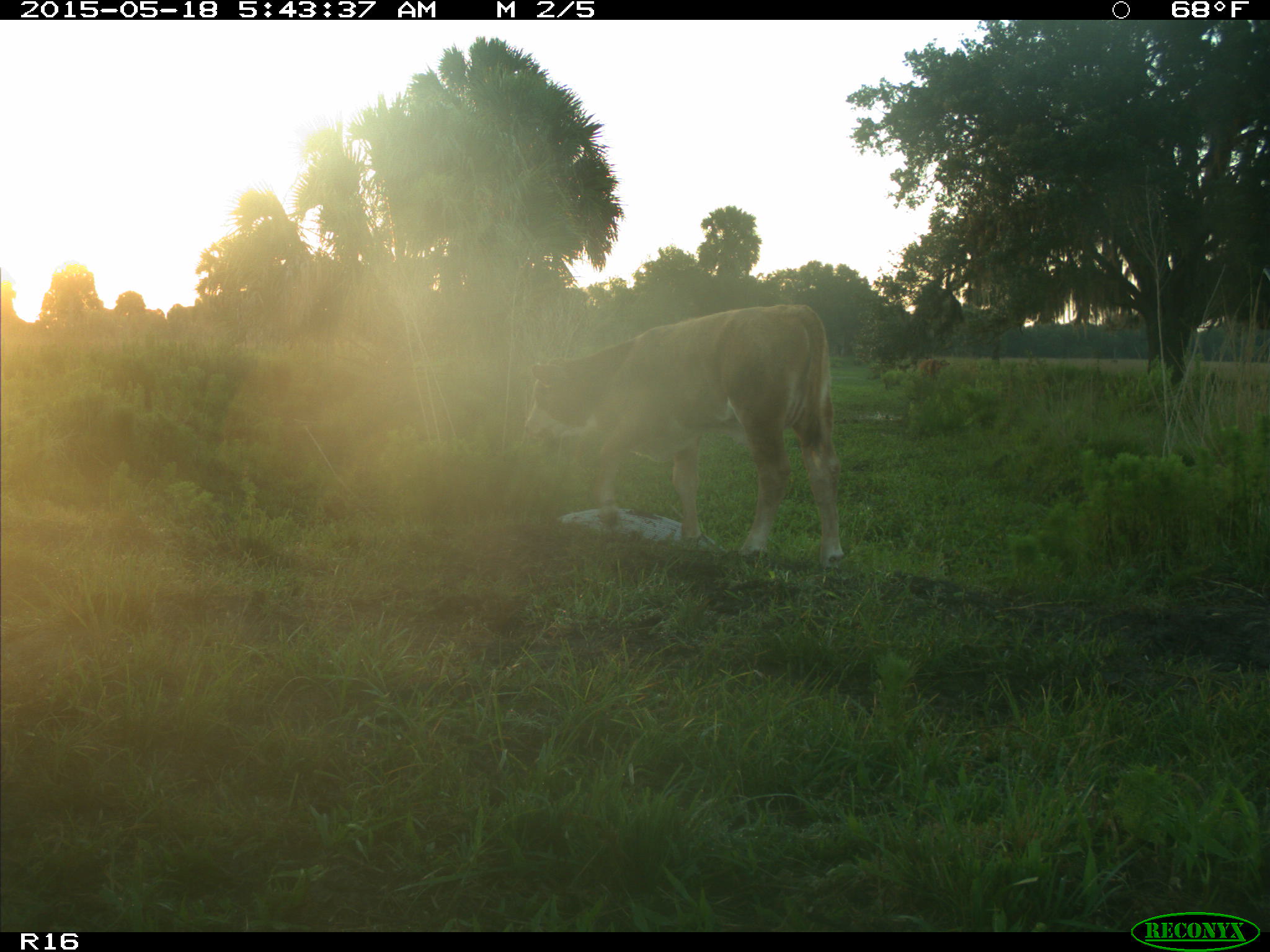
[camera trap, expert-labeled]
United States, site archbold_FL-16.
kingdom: Animalia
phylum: Chordata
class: Mammalia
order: Artiodactyla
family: Bovidae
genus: Bos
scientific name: Bos taurus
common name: domestic cow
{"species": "Bos taurus (domestic cow)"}